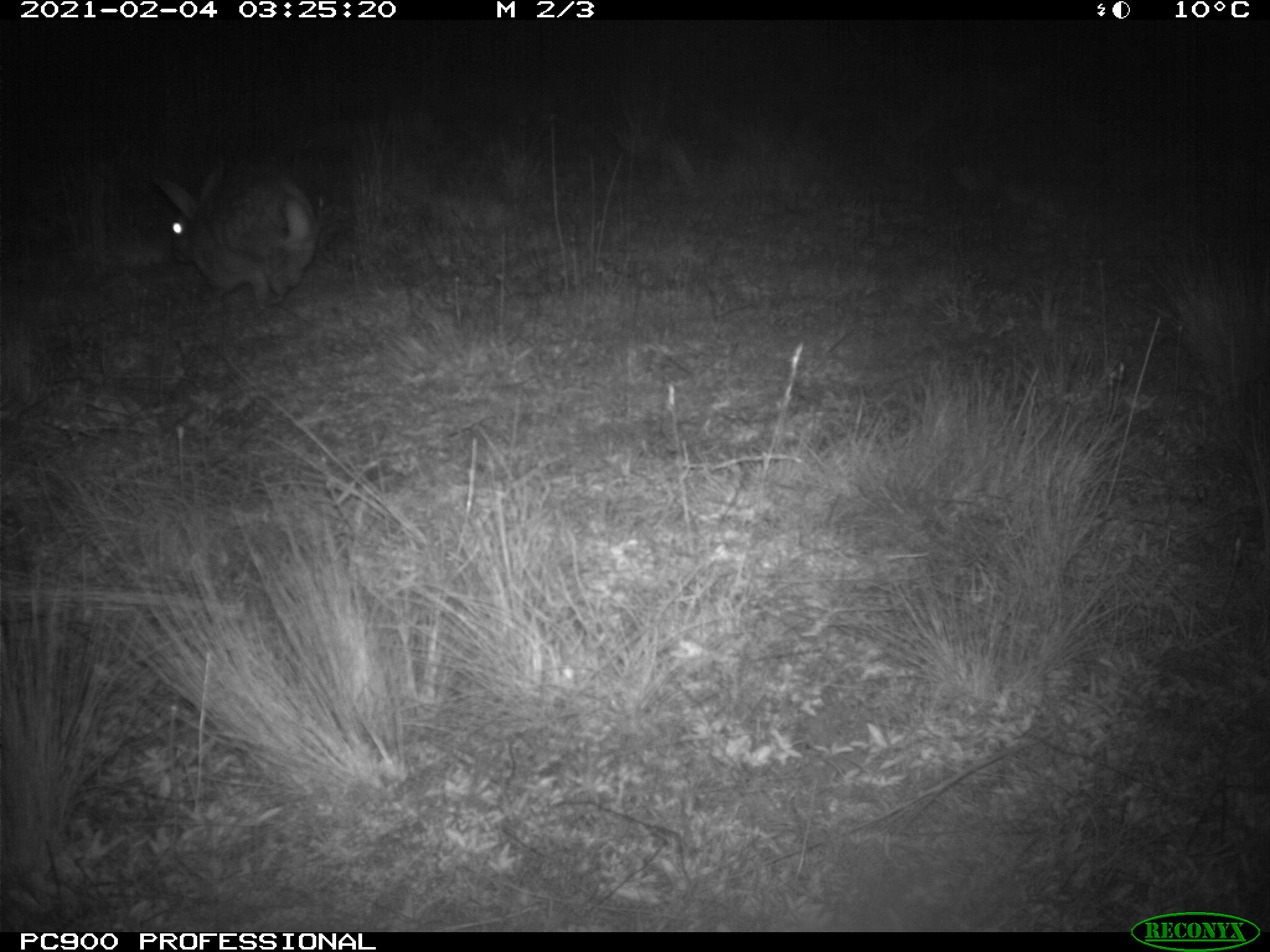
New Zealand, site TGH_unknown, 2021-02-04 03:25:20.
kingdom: Animalia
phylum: Chordata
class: Mammalia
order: Lagomorpha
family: Leporidae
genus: Oryctolagus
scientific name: Oryctolagus cuniculus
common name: european rabbit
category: rabbit